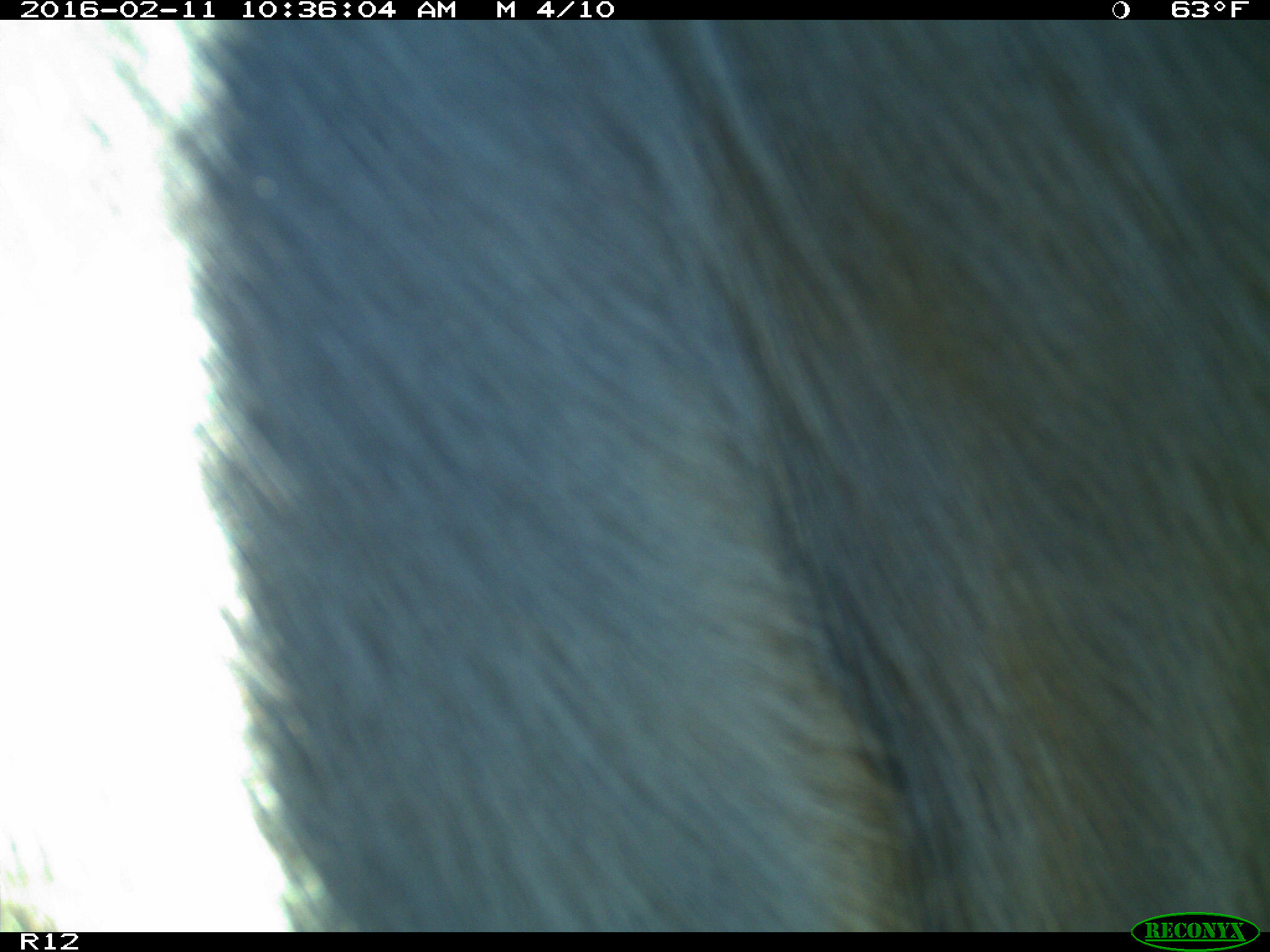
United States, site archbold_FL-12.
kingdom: Animalia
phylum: Chordata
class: Mammalia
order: Artiodactyla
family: Bovidae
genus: Bos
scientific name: Bos taurus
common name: domestic cow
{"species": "Bos taurus (domestic cow)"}